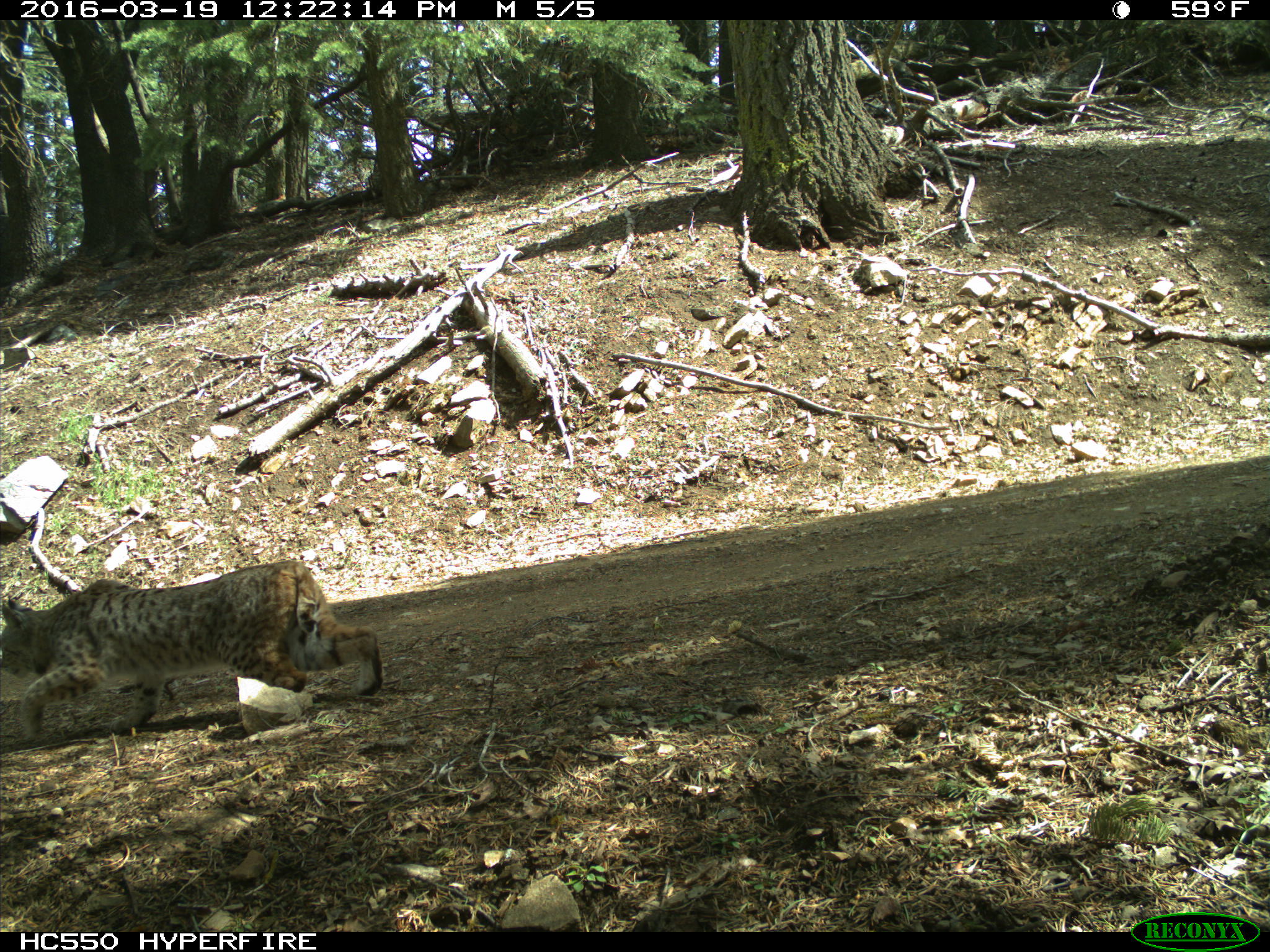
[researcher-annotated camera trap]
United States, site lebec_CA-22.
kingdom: Animalia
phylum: Chordata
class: Mammalia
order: Carnivora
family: Felidae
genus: Lynx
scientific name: Lynx rufus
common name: bobcat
Lynx rufus (bobcat).